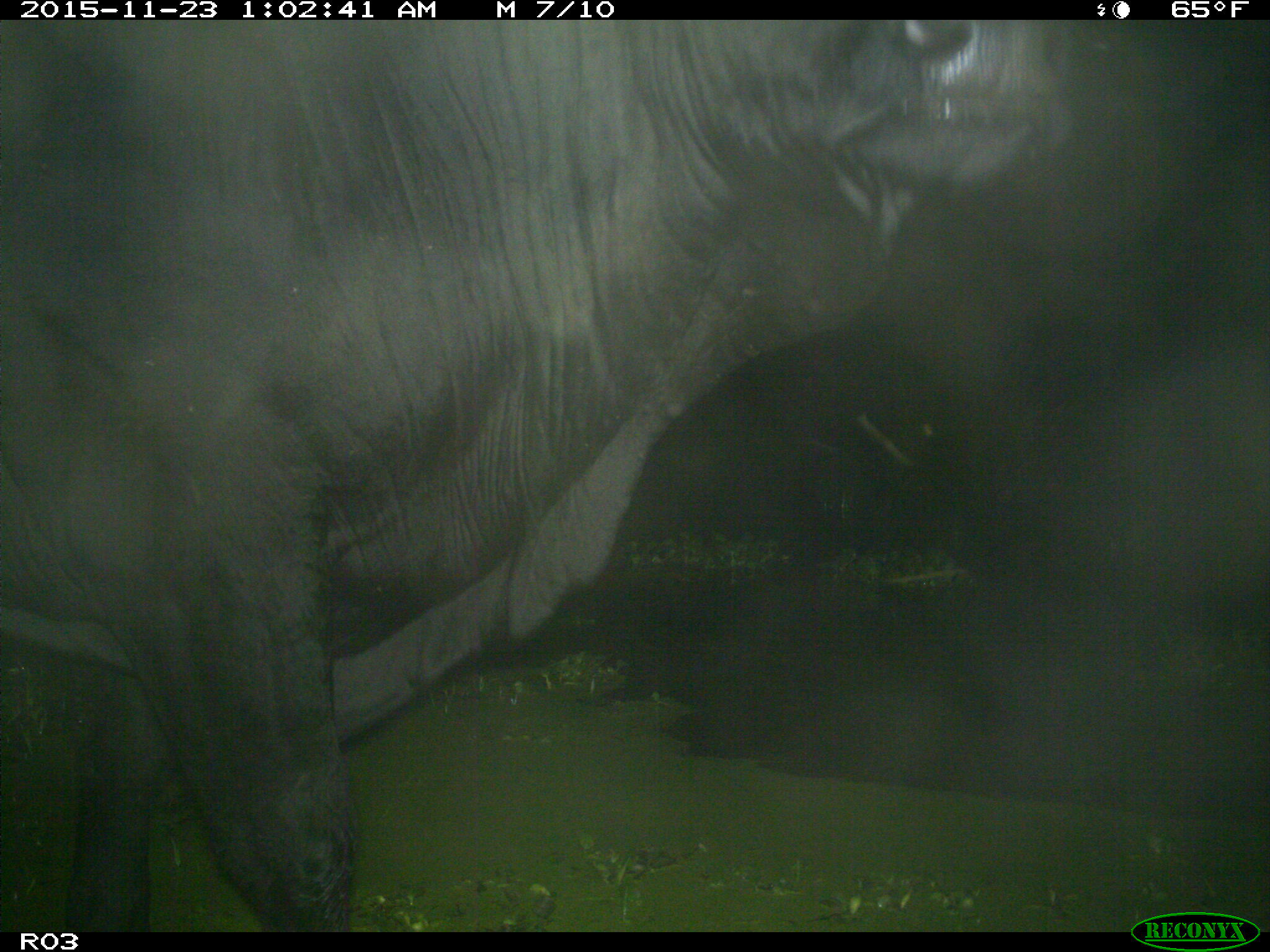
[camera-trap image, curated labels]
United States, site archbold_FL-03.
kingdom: Animalia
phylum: Chordata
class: Mammalia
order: Artiodactyla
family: Bovidae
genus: Bos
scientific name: Bos taurus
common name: domestic cow